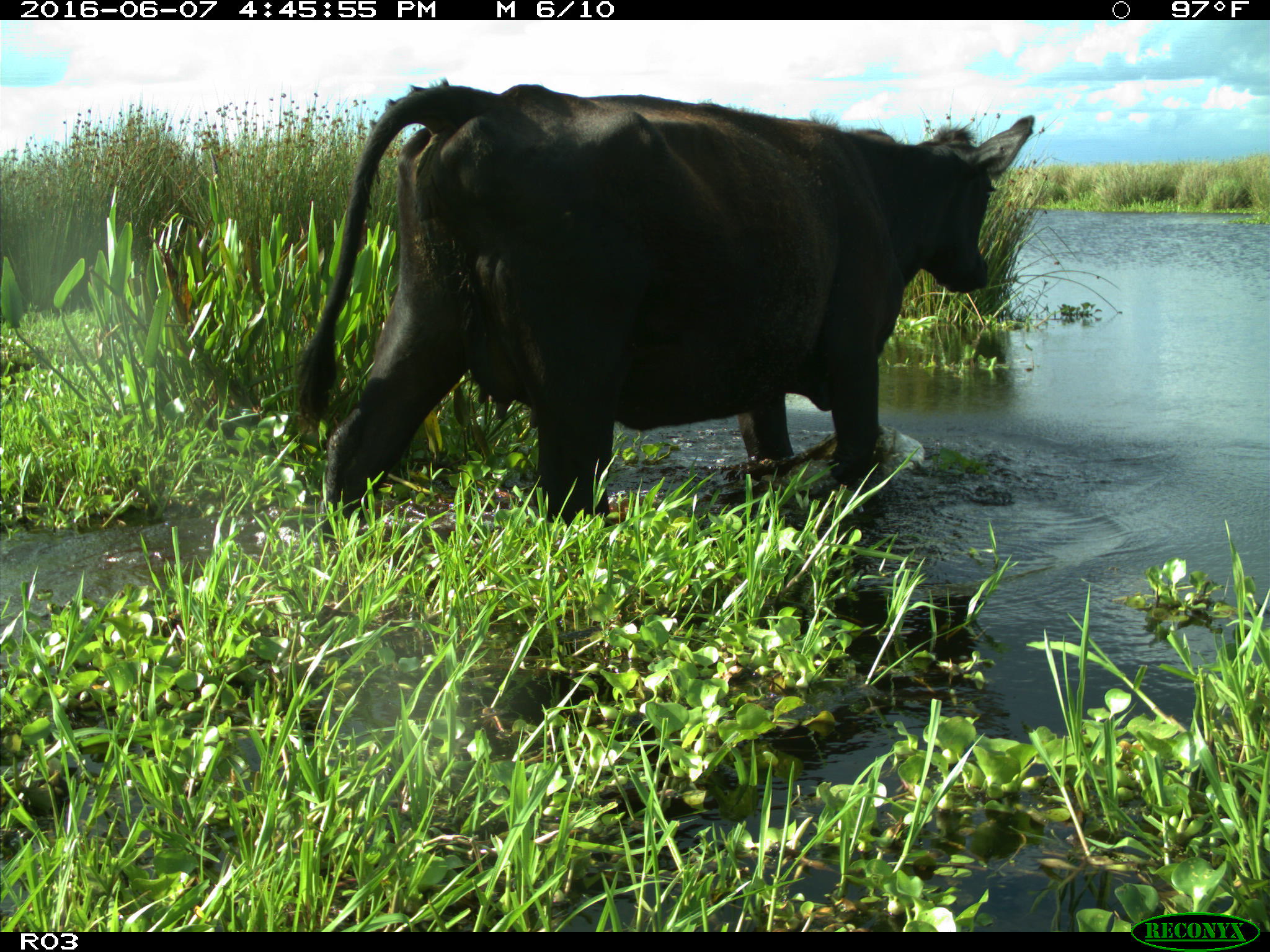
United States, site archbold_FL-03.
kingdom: Animalia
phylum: Chordata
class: Mammalia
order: Artiodactyla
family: Bovidae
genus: Bos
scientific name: Bos taurus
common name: domestic cow